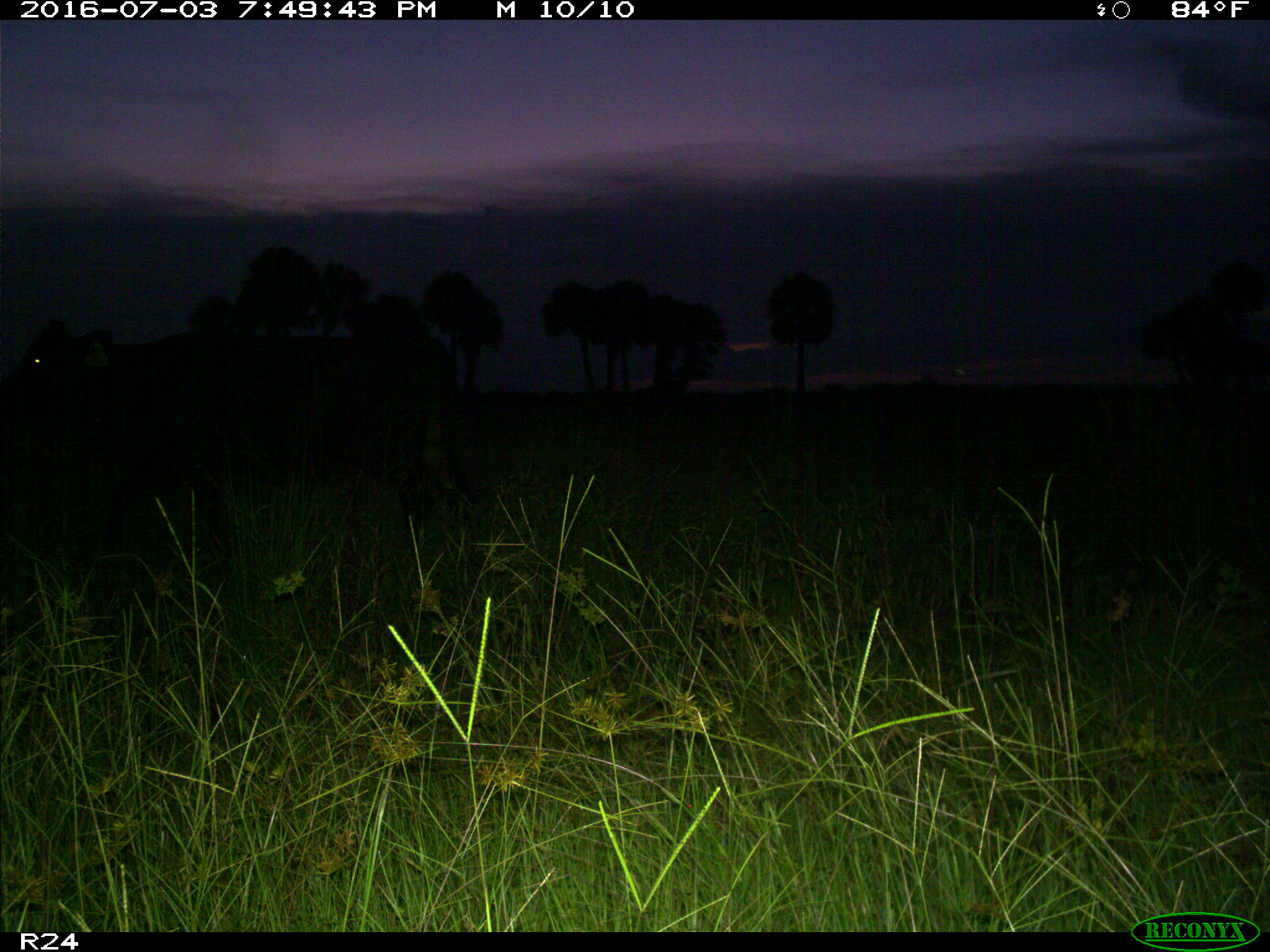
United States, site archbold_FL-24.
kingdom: Animalia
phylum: Chordata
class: Mammalia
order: Artiodactyla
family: Bovidae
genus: Bos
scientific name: Bos taurus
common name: domestic cow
Bos taurus (domestic cow).